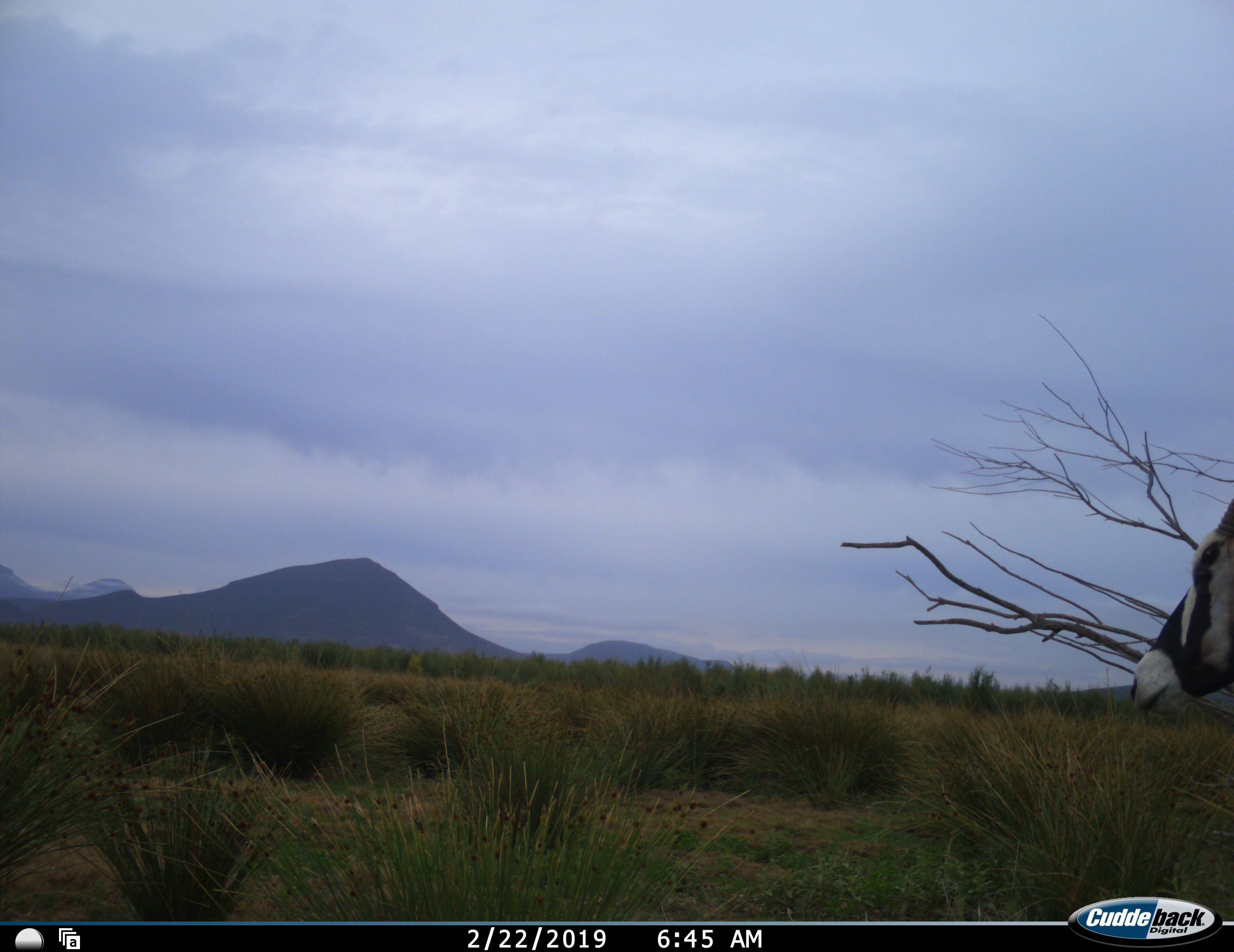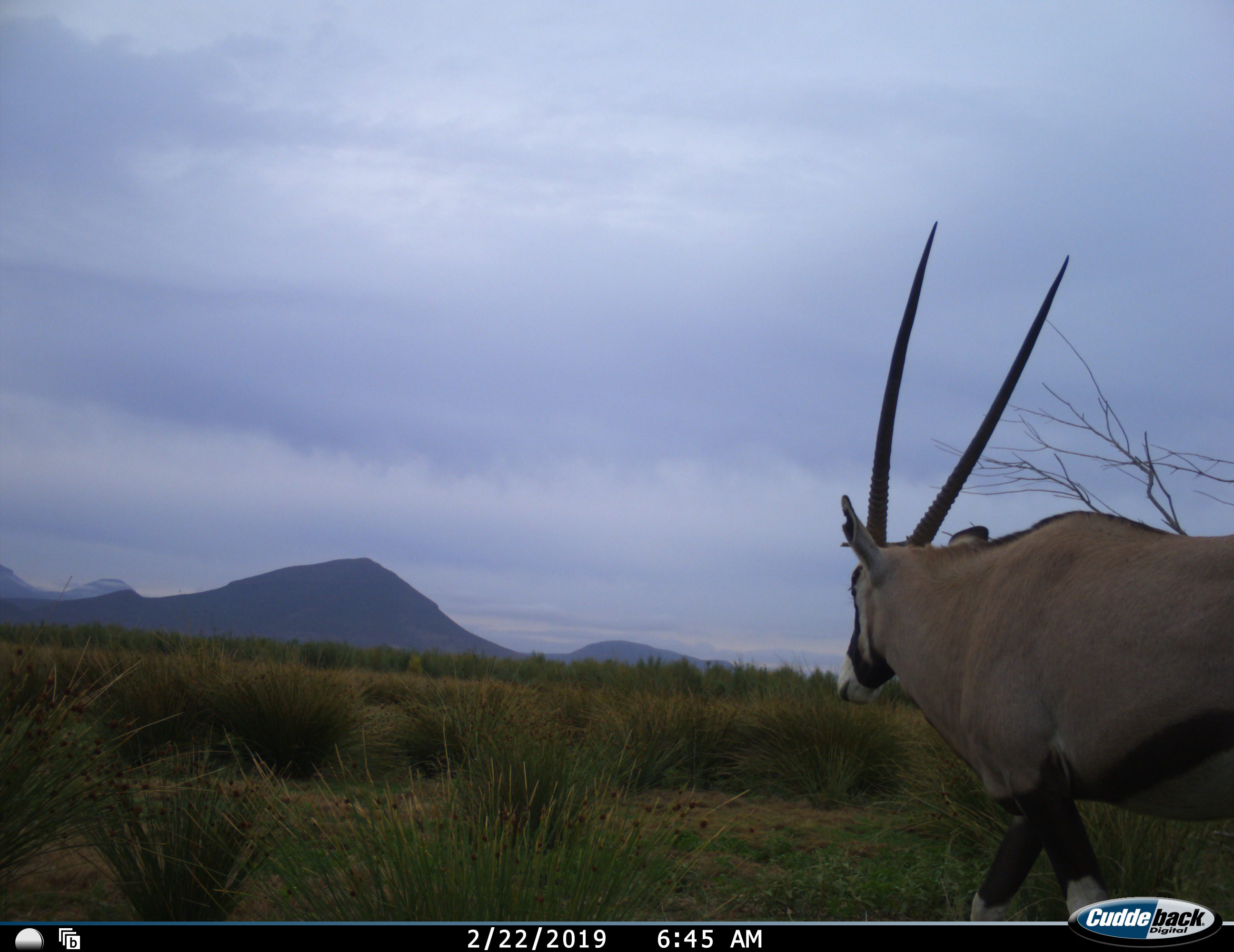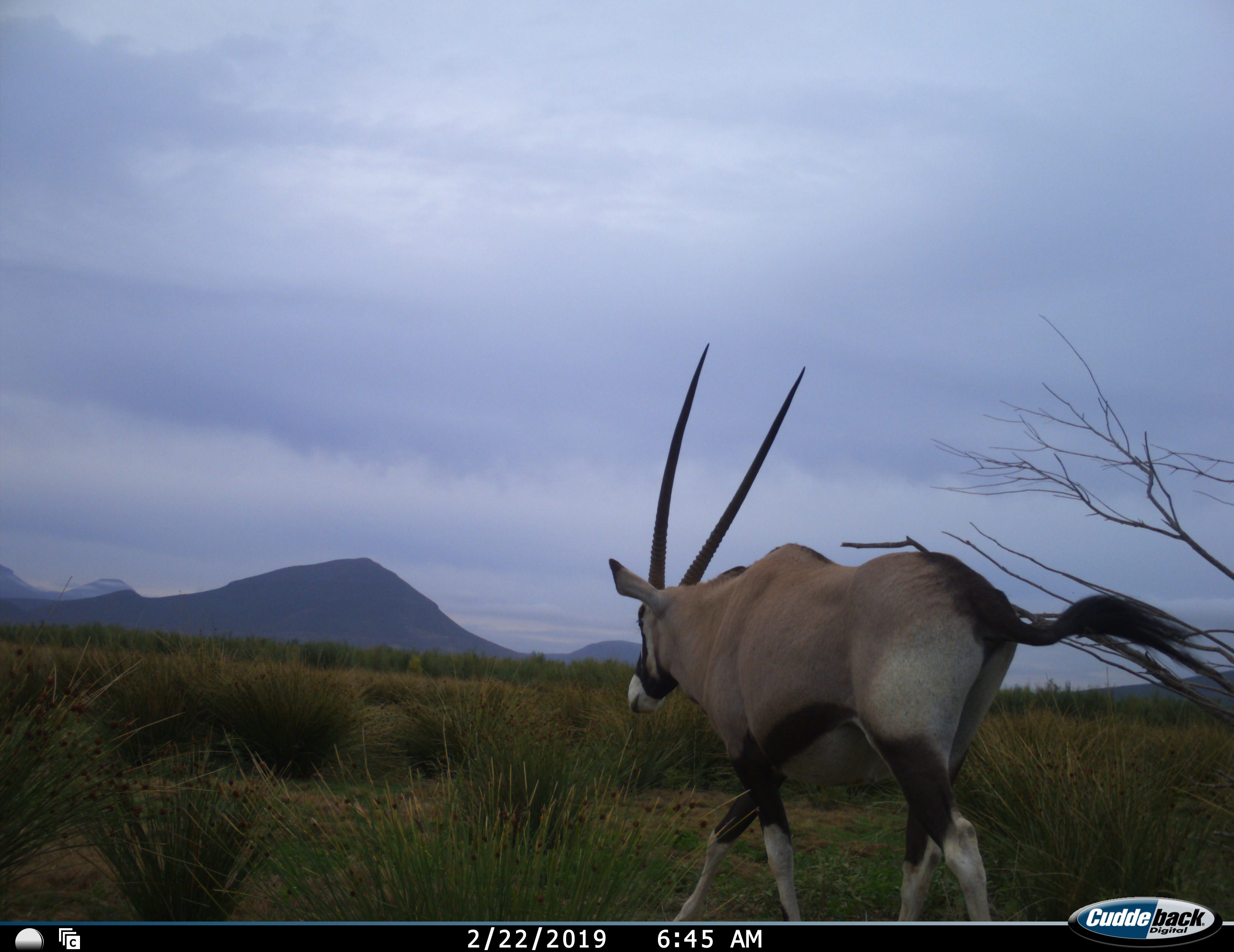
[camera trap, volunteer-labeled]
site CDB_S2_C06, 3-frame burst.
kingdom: Animalia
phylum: Chordata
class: Mammalia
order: Artiodactyla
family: Bovidae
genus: Oryx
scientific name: Oryx gazella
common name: gemsbok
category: oryx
Oryx (gemsbok) (Oryx gazella), count 1. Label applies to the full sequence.